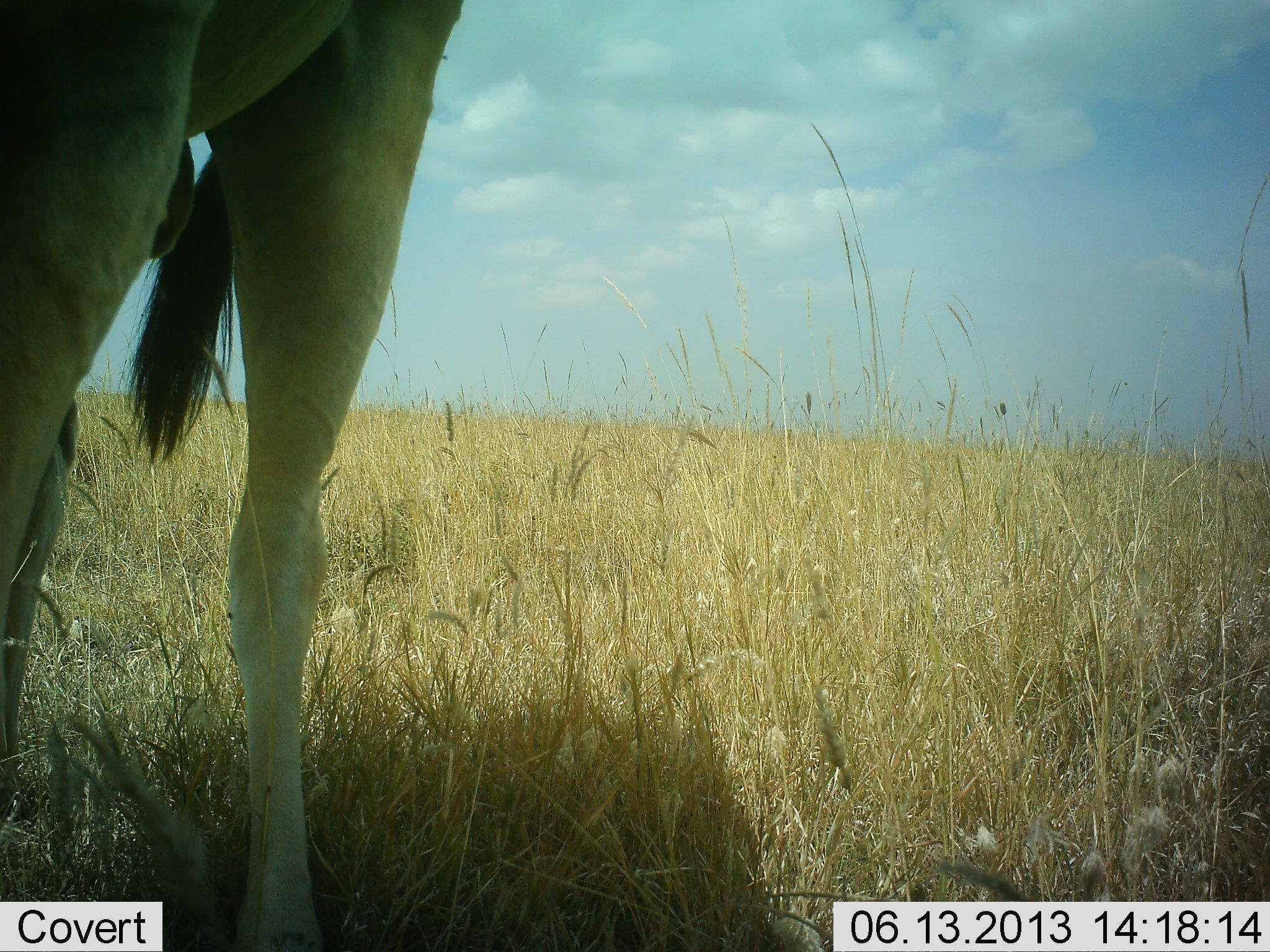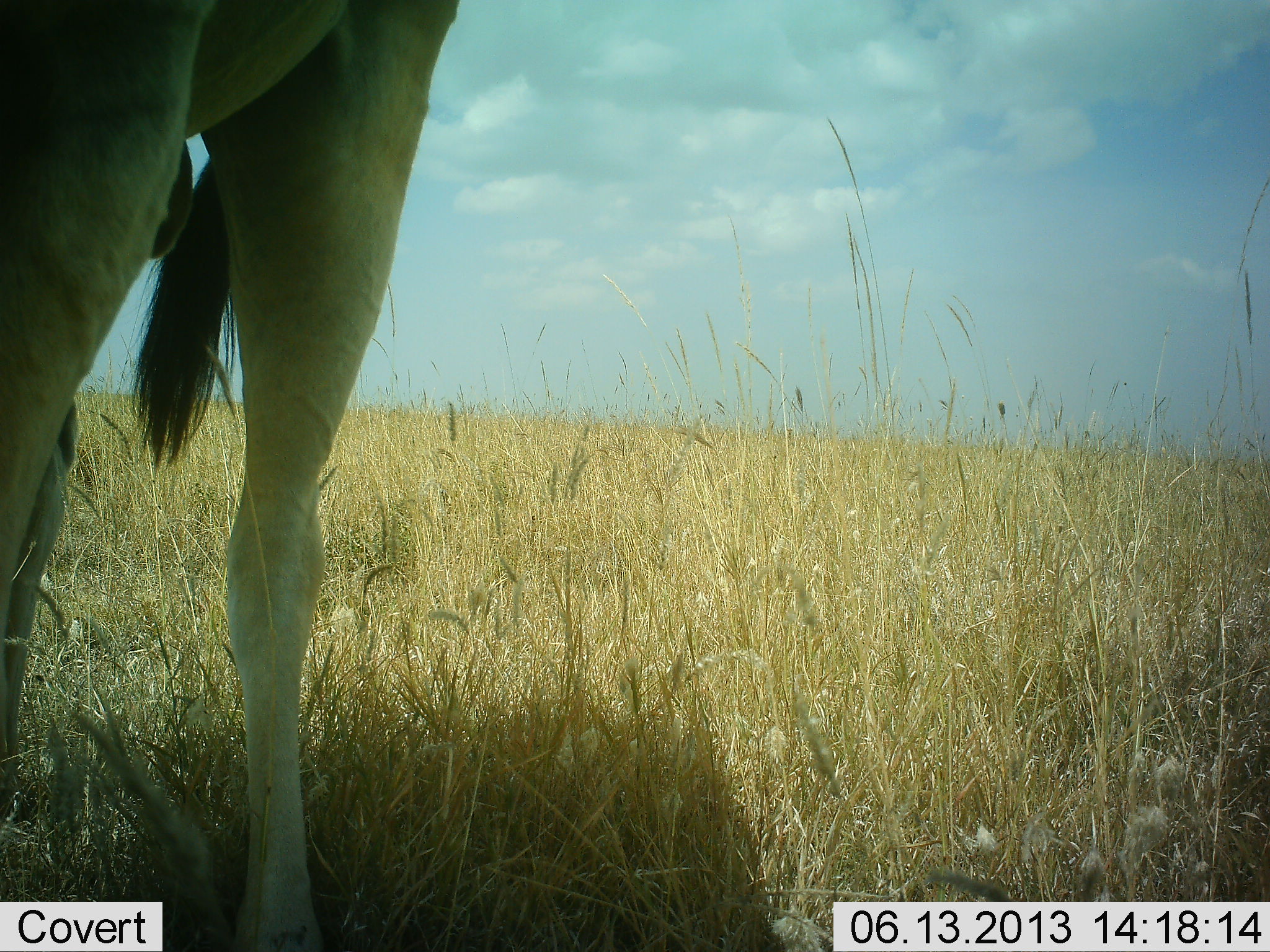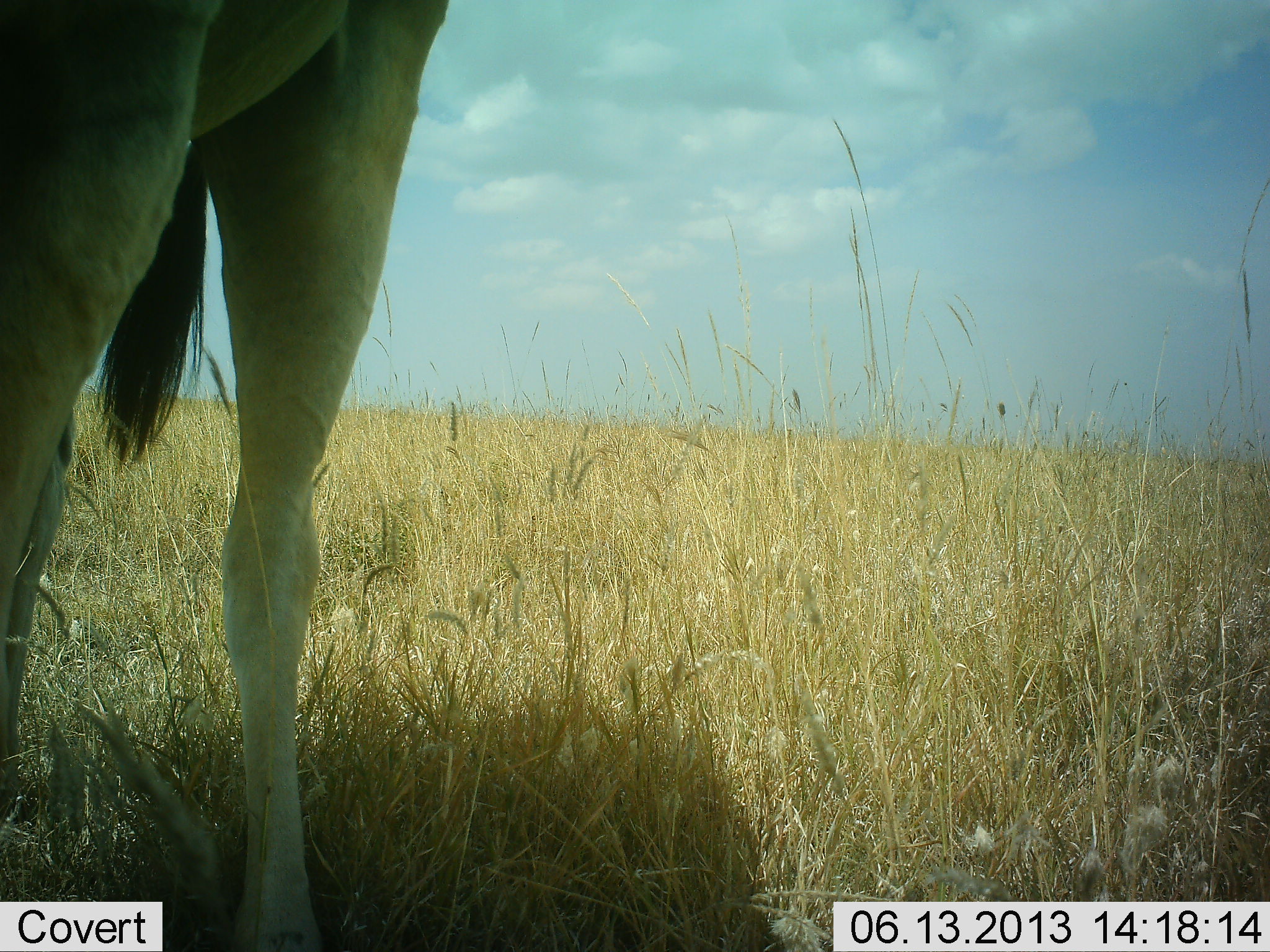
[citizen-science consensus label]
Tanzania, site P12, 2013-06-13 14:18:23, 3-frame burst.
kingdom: Animalia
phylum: Chordata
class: Mammalia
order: Artiodactyla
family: Bovidae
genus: Alcelaphus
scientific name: Alcelaphus buselaphus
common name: hartebeest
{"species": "hartebeest (Alcelaphus buselaphus)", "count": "1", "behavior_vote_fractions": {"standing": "100%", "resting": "11%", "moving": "0%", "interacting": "0%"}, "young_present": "0%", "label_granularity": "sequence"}